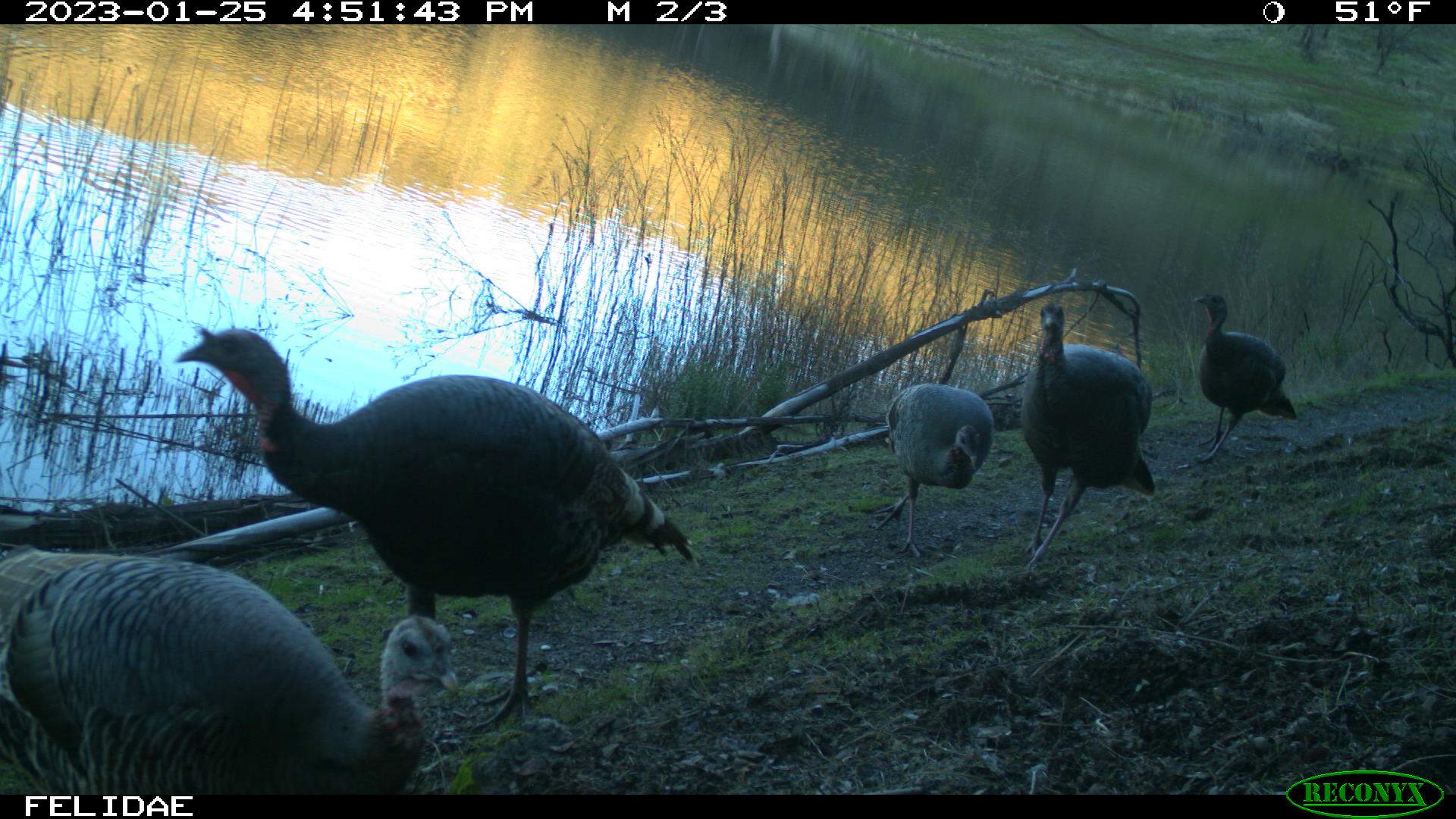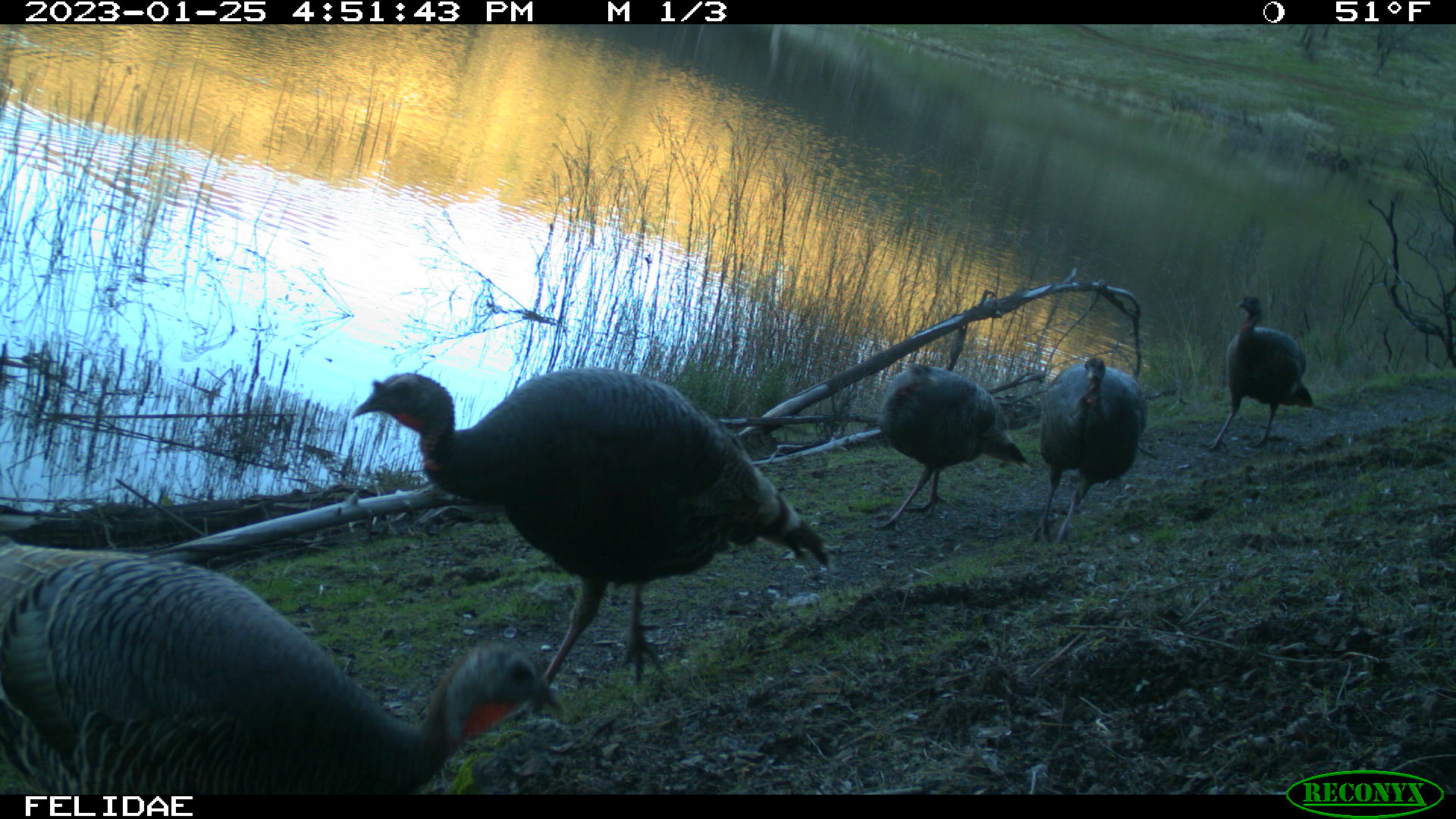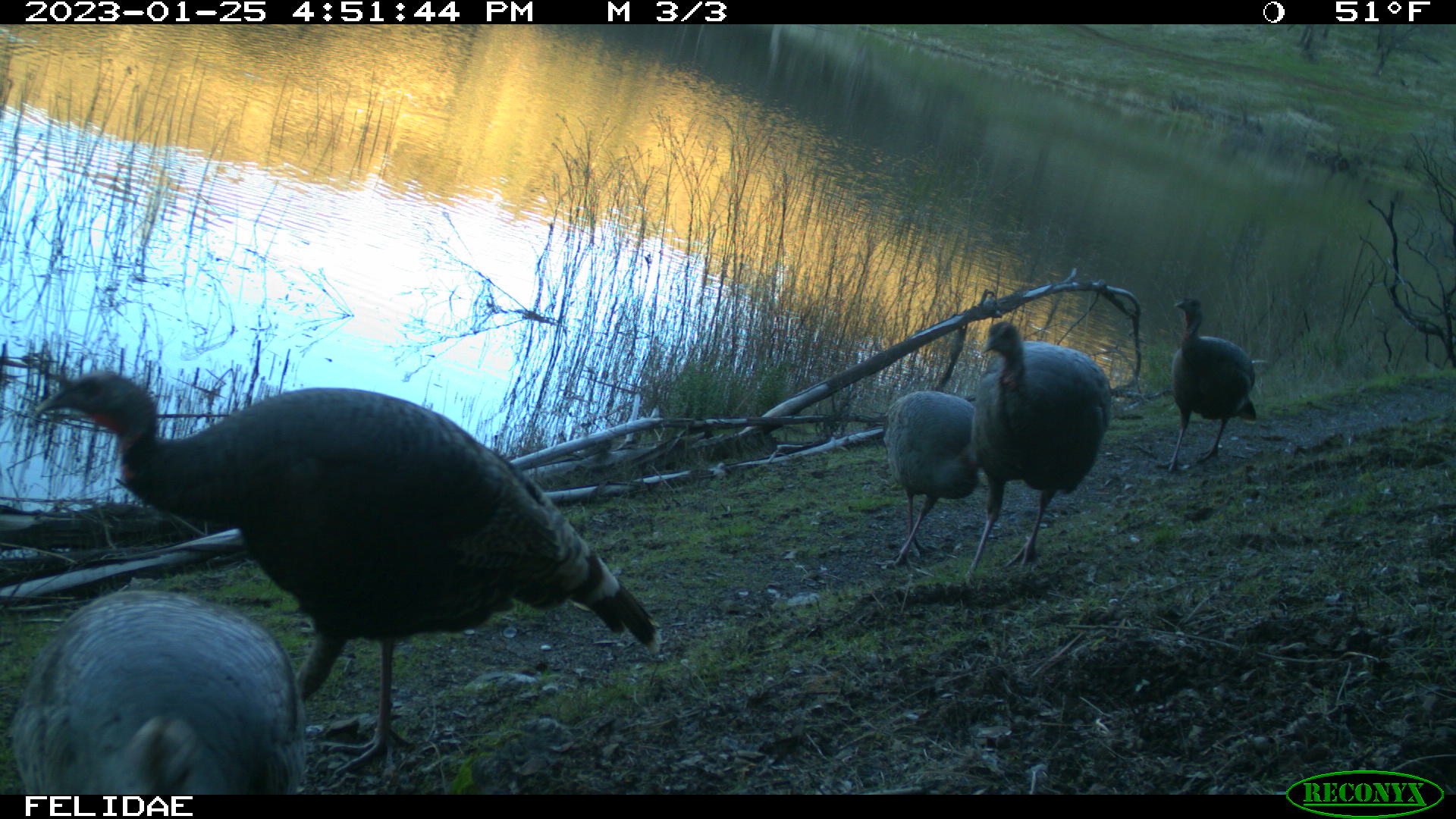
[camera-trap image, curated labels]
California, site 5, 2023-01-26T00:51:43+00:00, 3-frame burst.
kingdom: Animalia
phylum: Chordata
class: Aves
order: Galliformes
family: Phasianidae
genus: Meleagris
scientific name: Meleagris gallopavo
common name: turkey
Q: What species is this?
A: Turkey (Meleagris gallopavo).